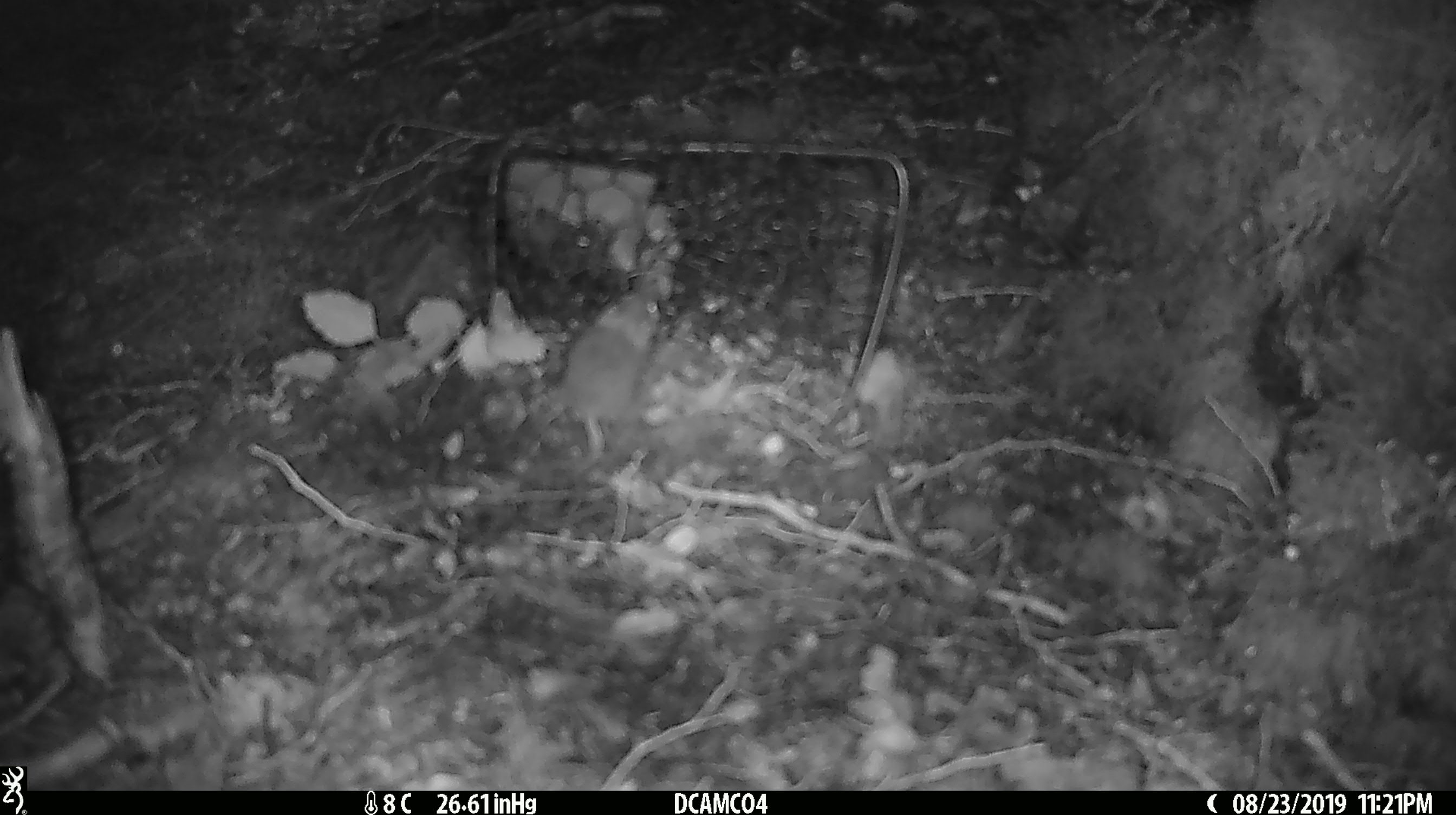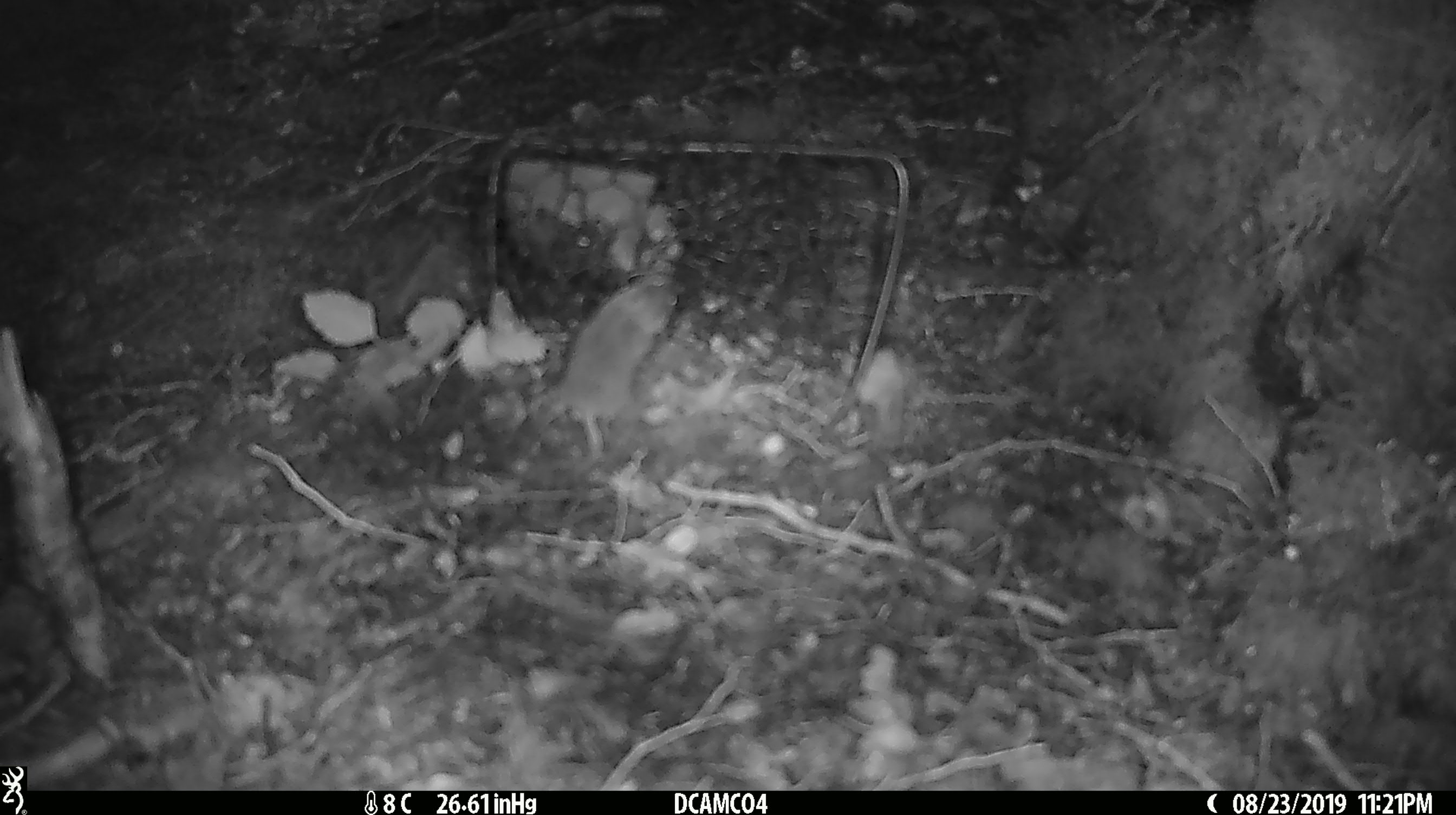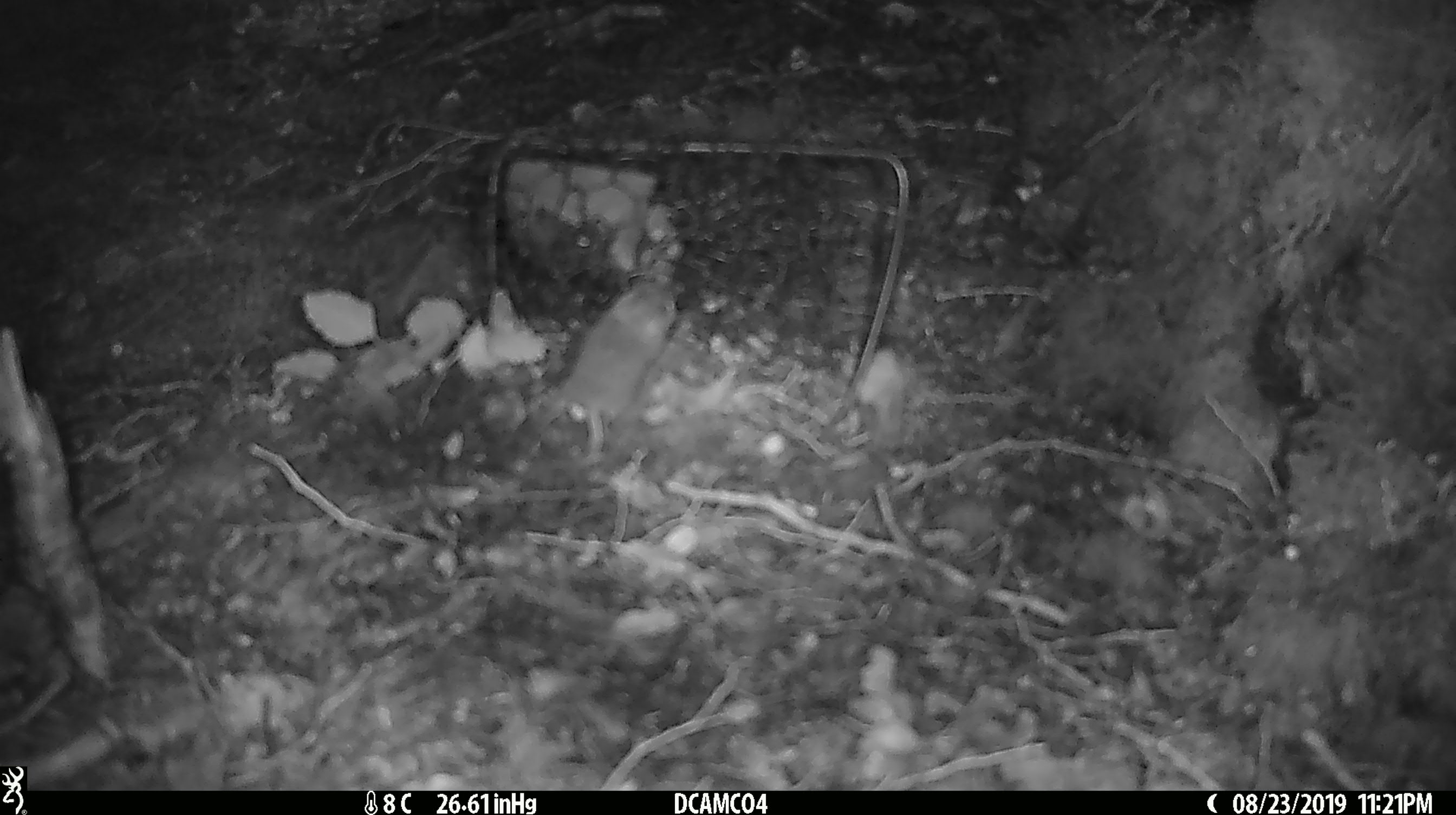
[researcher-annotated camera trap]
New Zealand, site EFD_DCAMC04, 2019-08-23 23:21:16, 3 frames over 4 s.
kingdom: Animalia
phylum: Chordata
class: Mammalia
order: Rodentia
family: Muridae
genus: Mus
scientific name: Mus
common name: mouse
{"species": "mouse (Mus)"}